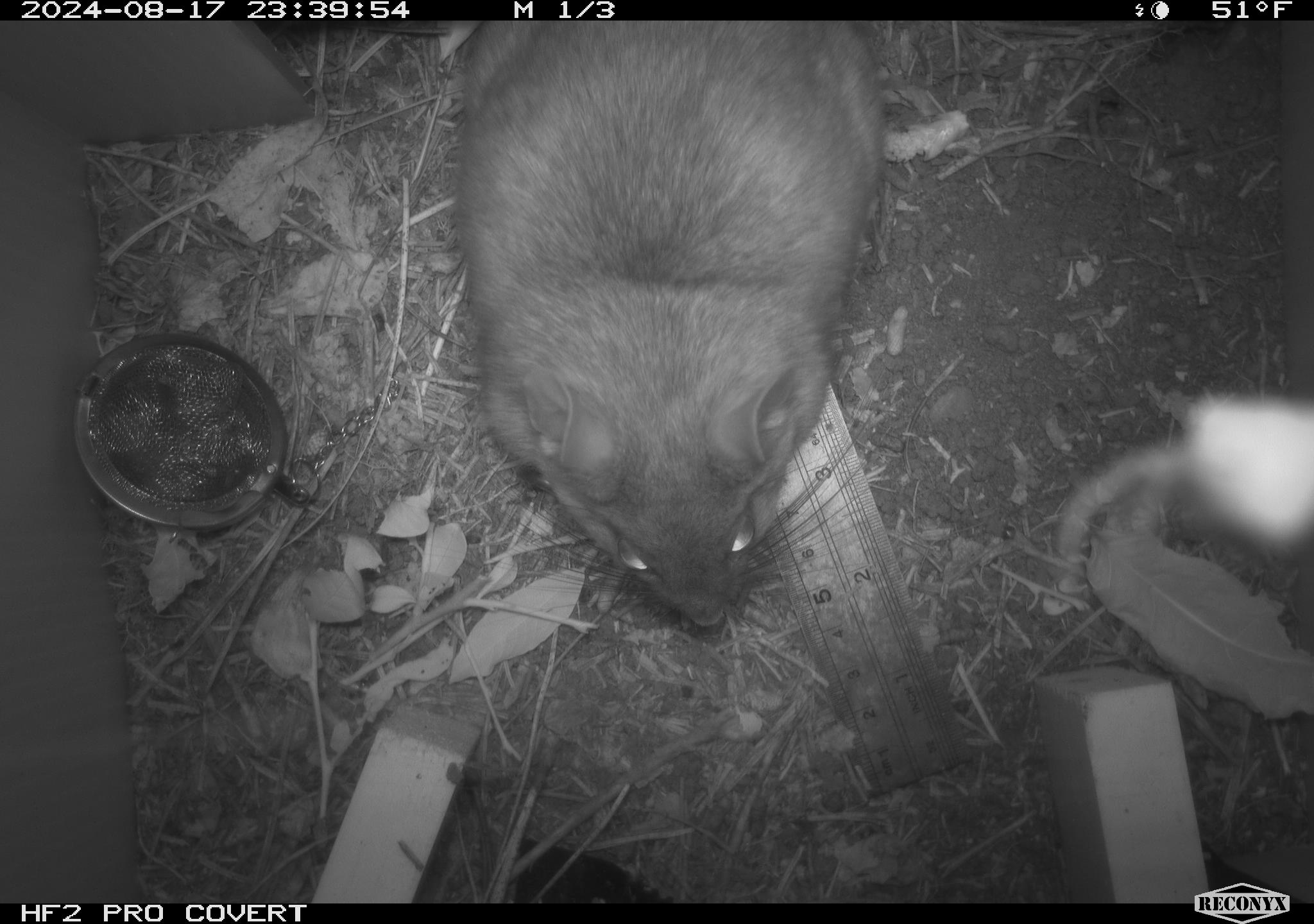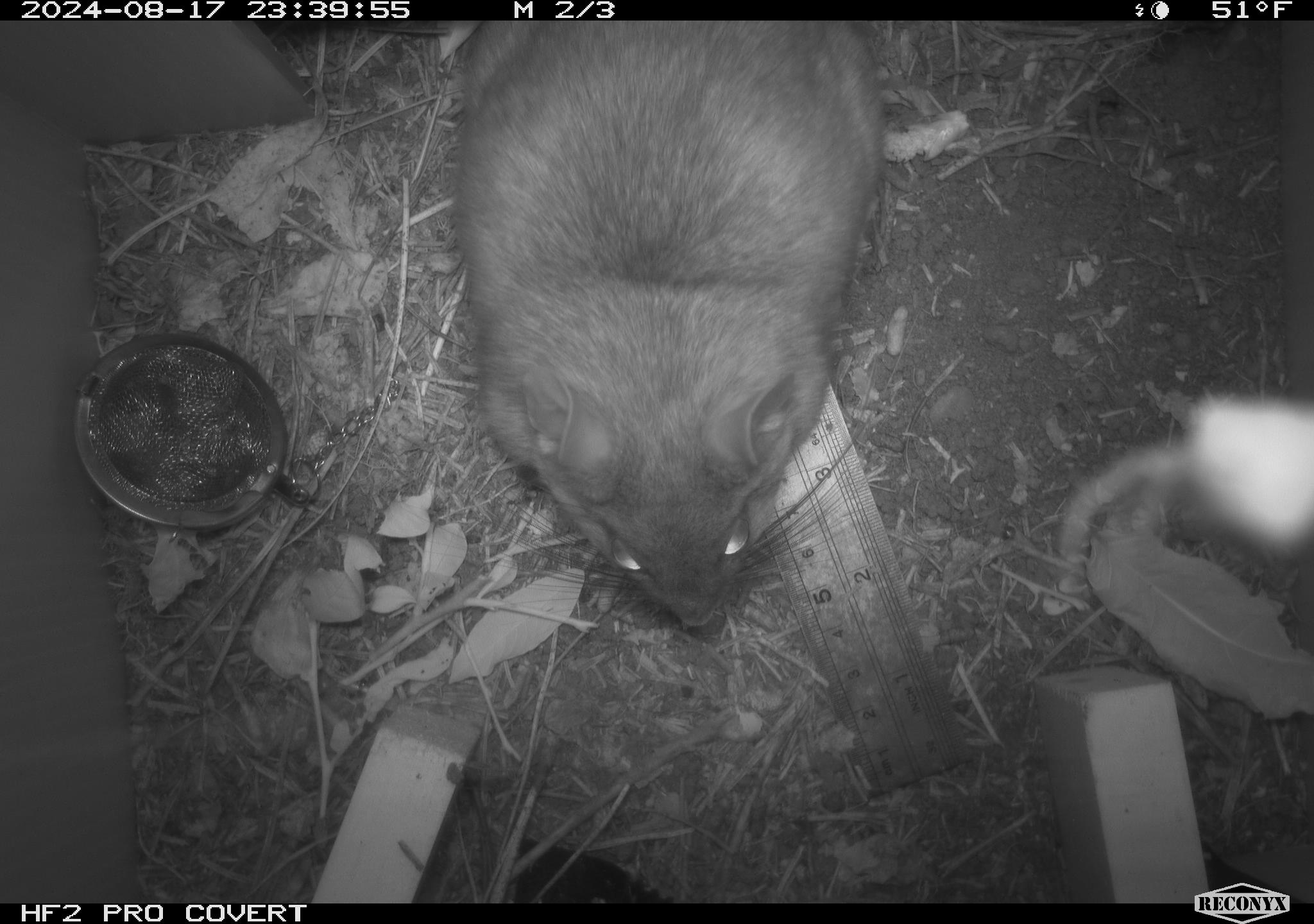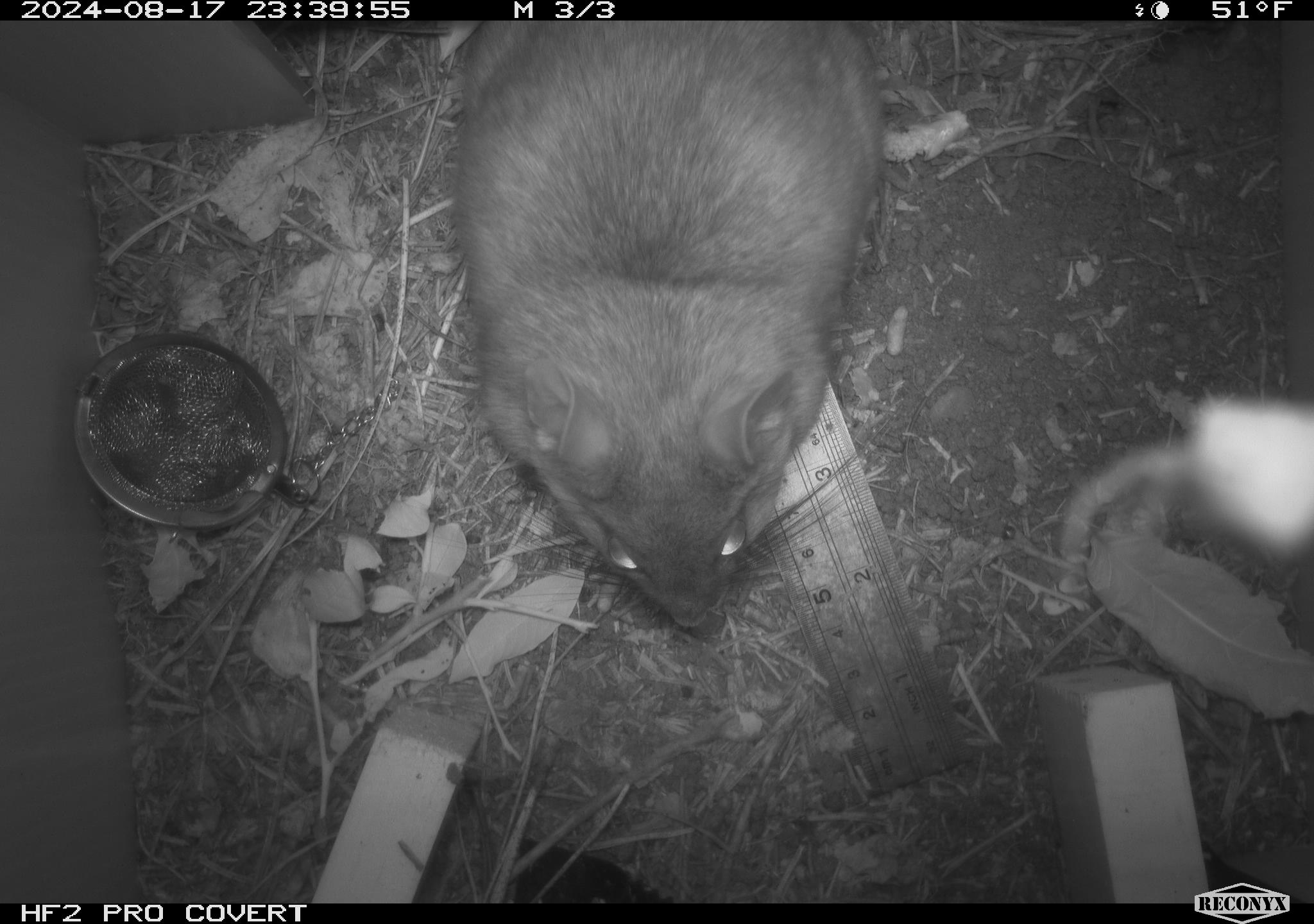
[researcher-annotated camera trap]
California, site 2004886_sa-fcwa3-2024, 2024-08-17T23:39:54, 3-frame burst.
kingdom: Animalia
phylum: Chordata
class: Mammalia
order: Rodentia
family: Cricetidae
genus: Neotoma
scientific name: Neotoma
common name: pack rat or woodrat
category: neotoma species